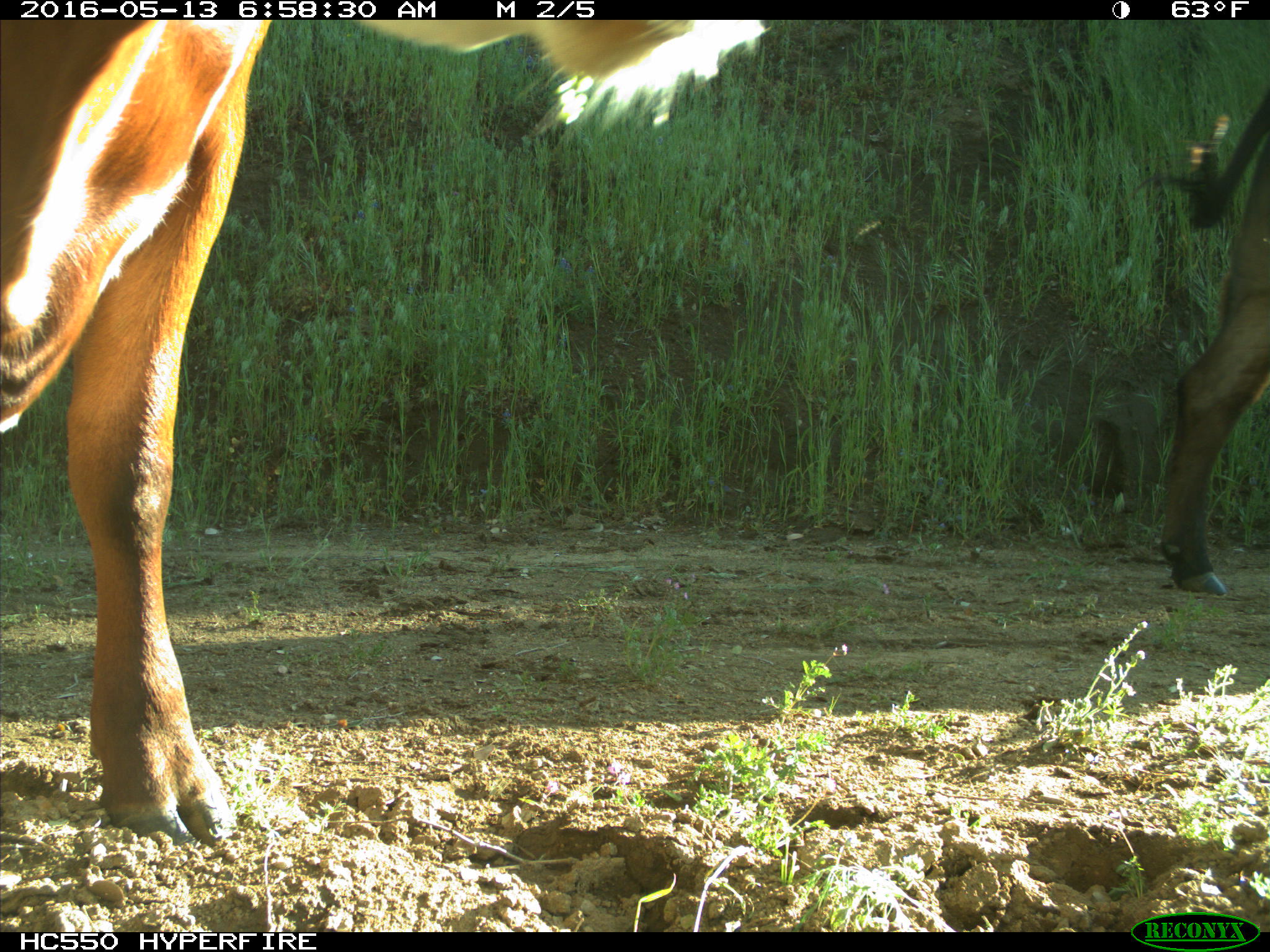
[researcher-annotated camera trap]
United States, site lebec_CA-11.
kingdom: Animalia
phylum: Chordata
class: Mammalia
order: Artiodactyla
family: Bovidae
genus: Bos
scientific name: Bos taurus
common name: domestic cow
Bos taurus (domestic cow).